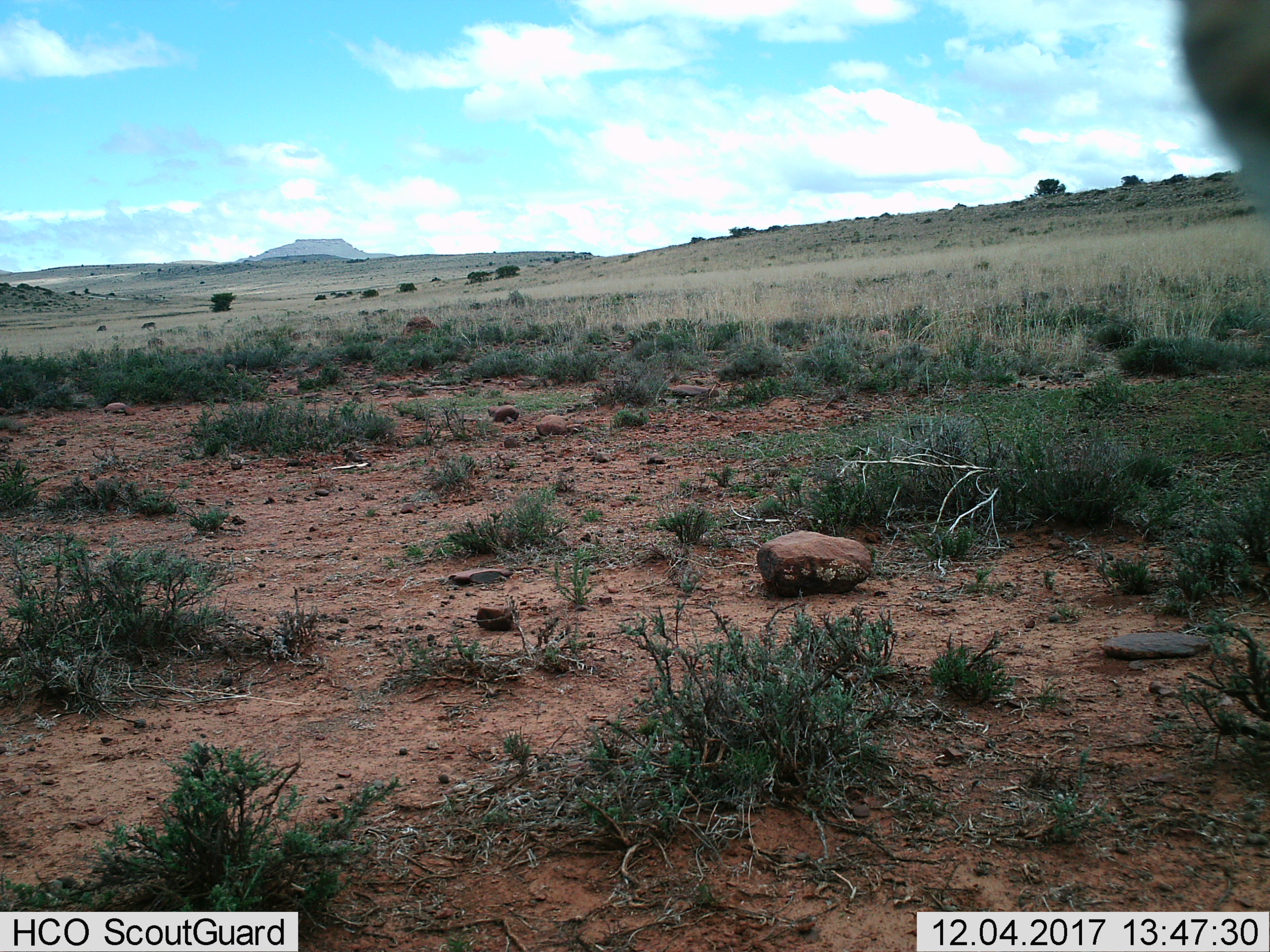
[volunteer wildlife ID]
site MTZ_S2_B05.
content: unidentified animal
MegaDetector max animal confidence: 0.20